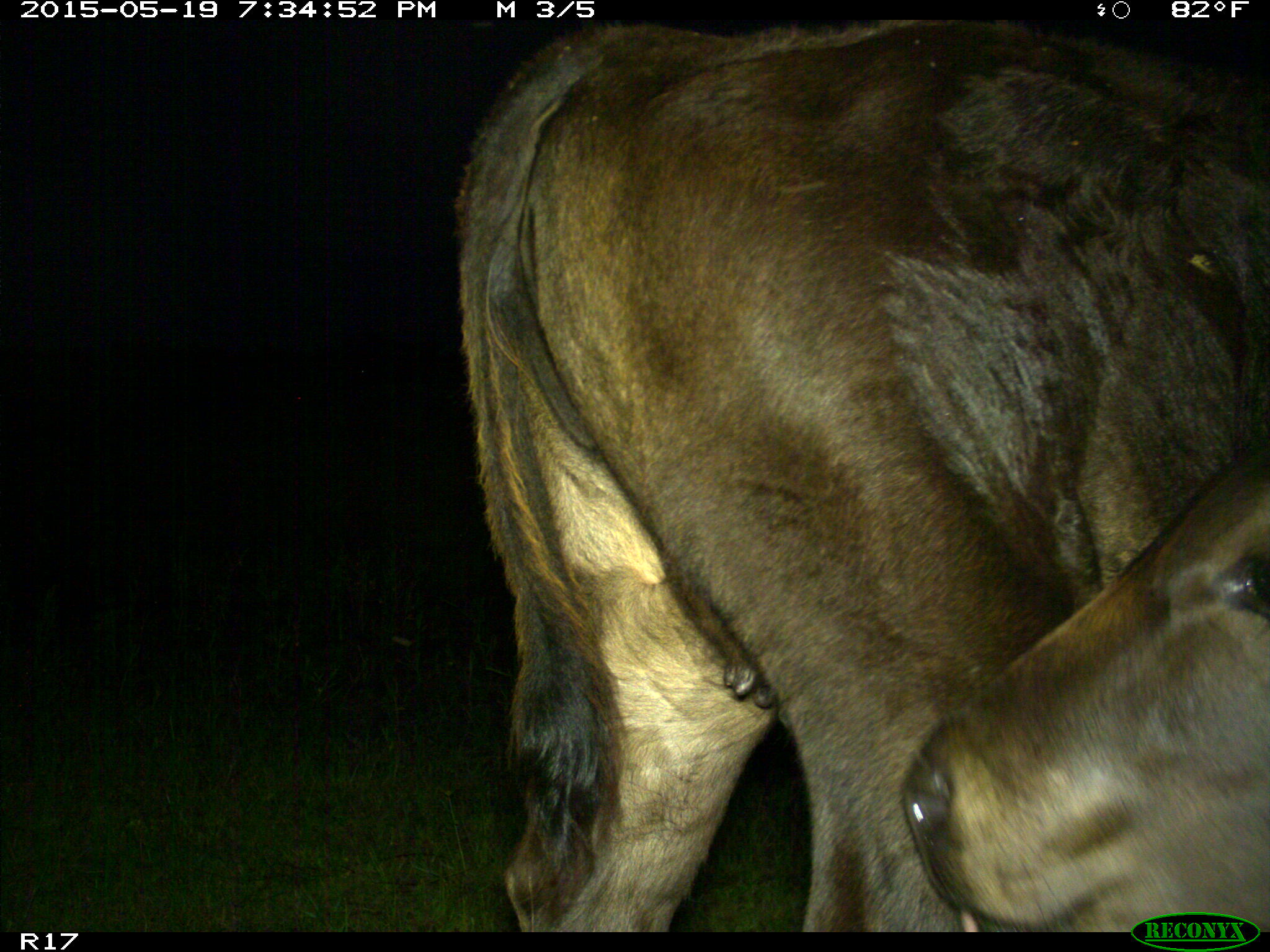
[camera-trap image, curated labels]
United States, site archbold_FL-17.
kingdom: Animalia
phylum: Chordata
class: Mammalia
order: Artiodactyla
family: Bovidae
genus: Bos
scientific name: Bos taurus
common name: domestic cow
Bos taurus (domestic cow).